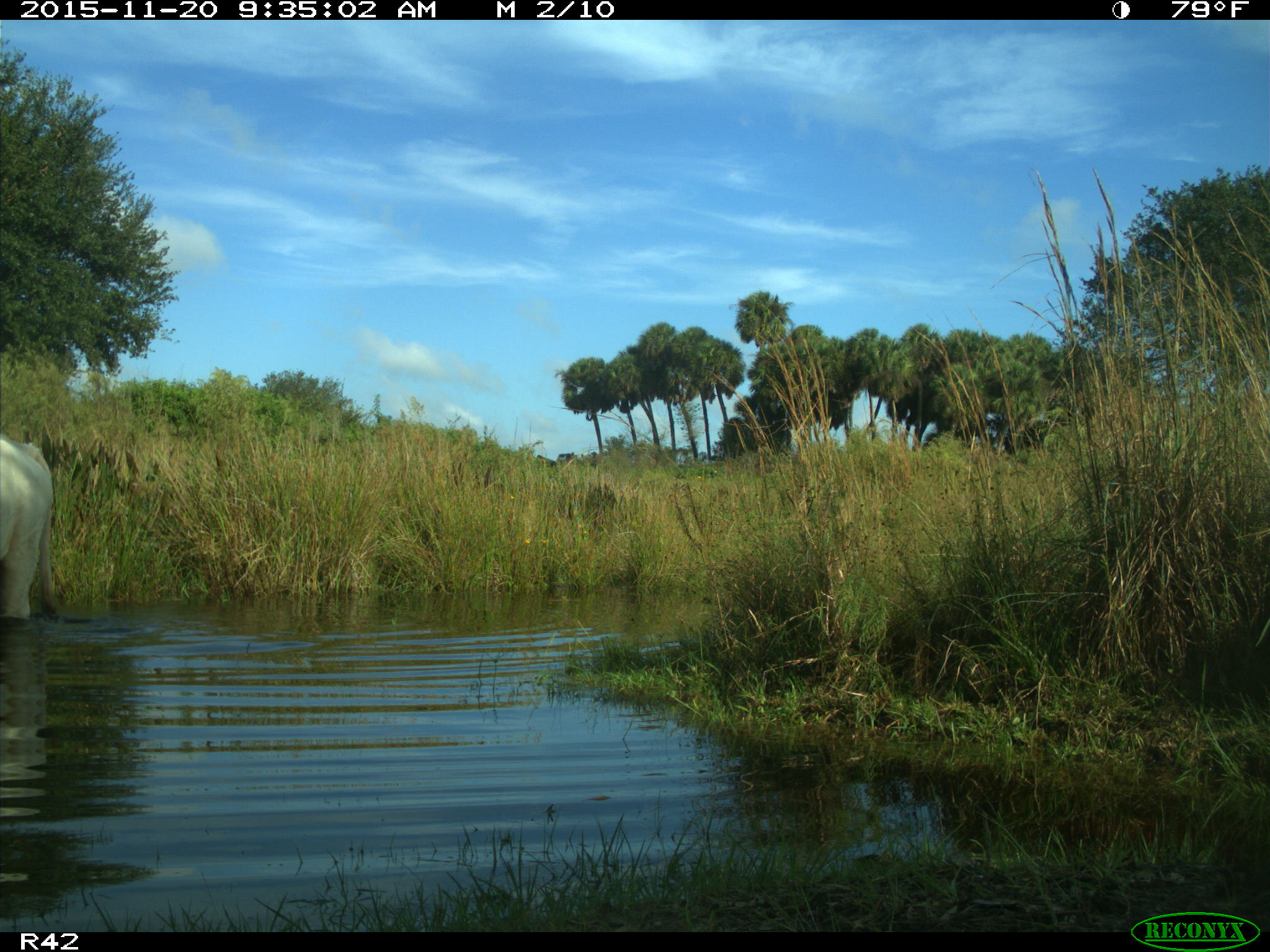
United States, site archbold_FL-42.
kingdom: Animalia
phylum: Chordata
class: Mammalia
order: Artiodactyla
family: Bovidae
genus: Bos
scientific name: Bos taurus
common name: domestic cow